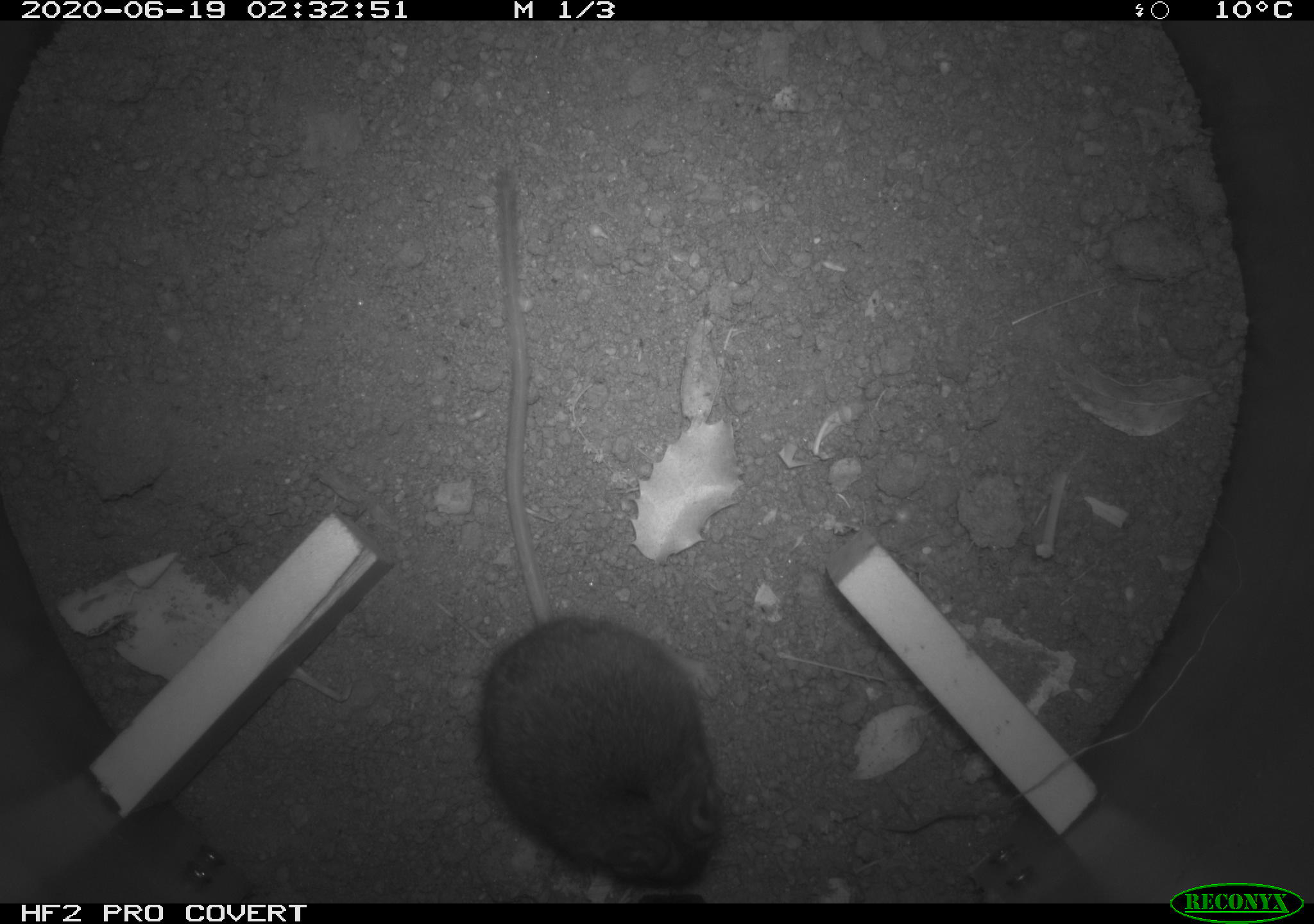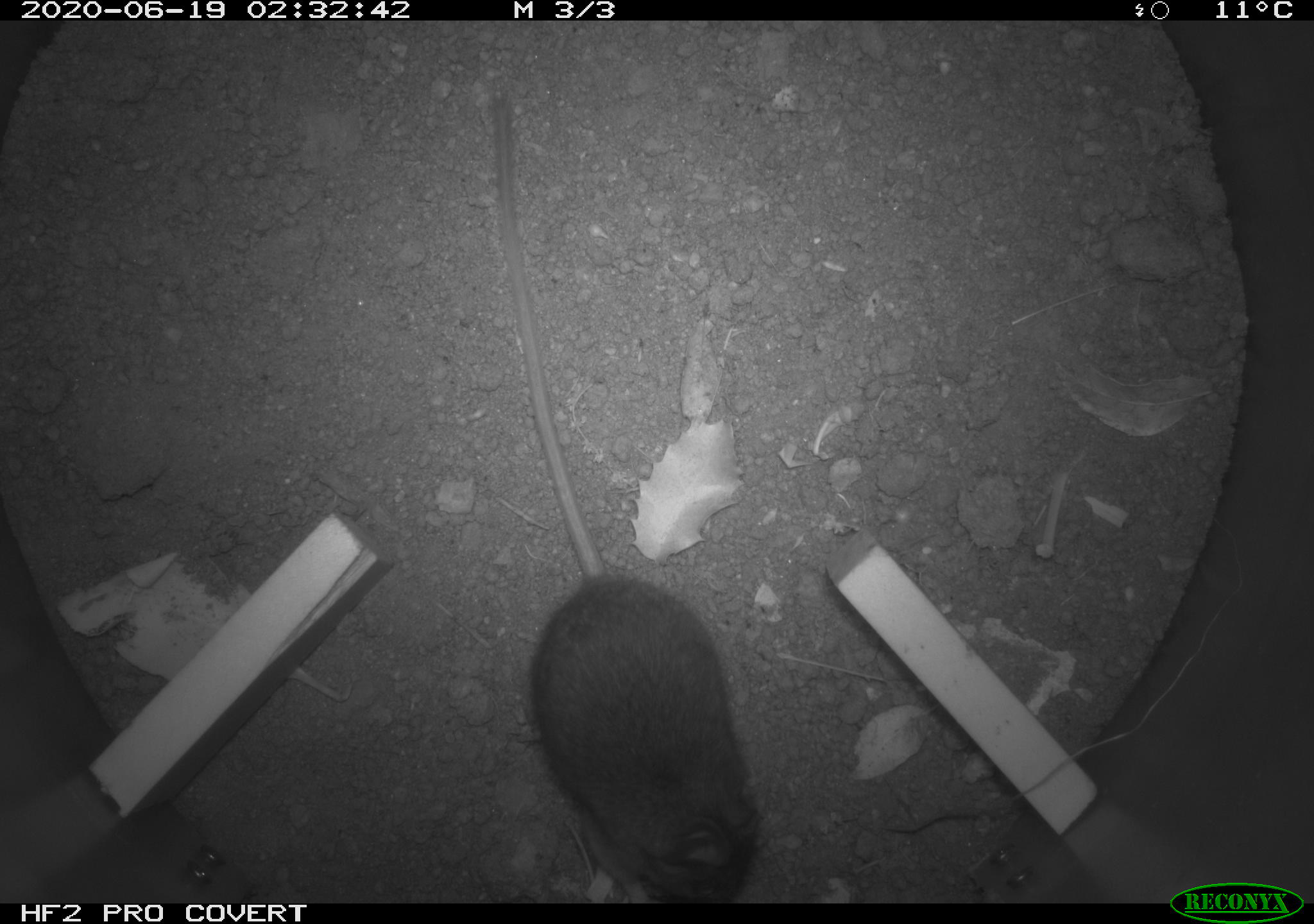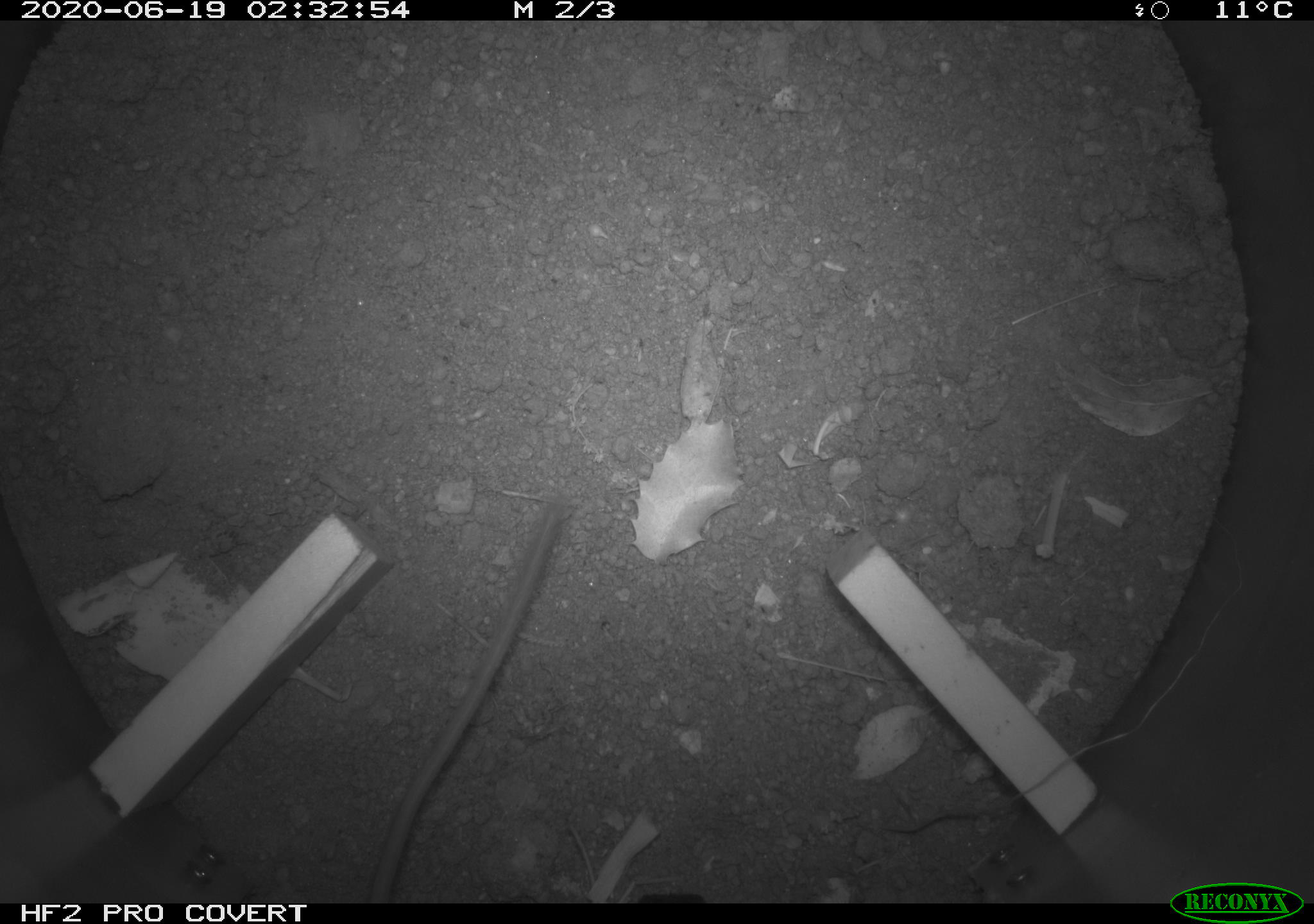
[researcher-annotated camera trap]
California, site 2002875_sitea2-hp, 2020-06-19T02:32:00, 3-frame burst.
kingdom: Animalia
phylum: Chordata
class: Mammalia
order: Rodentia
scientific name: Rodentia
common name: mouse species